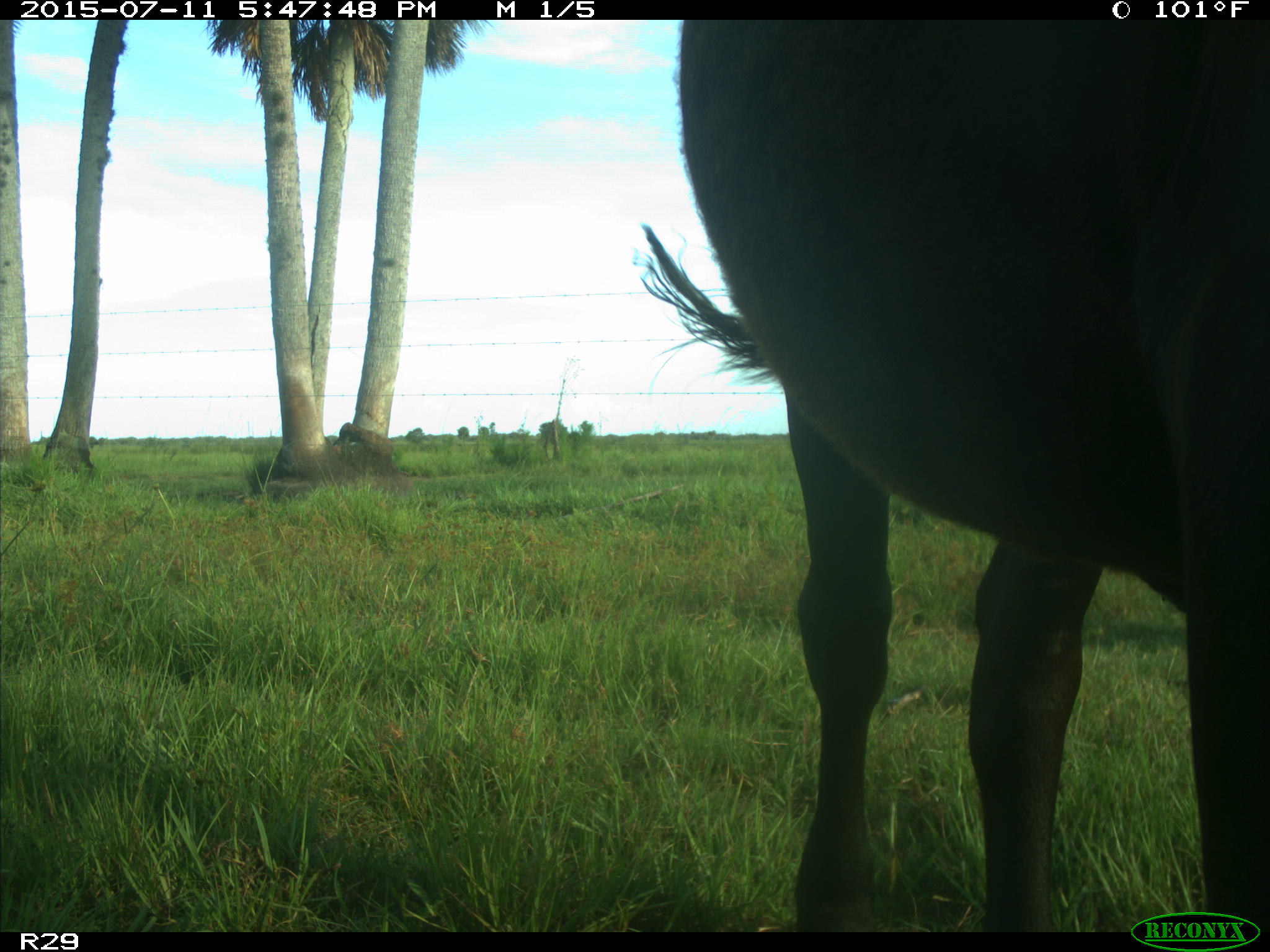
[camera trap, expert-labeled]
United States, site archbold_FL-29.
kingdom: Animalia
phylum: Chordata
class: Mammalia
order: Artiodactyla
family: Bovidae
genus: Bos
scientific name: Bos taurus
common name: domestic cow